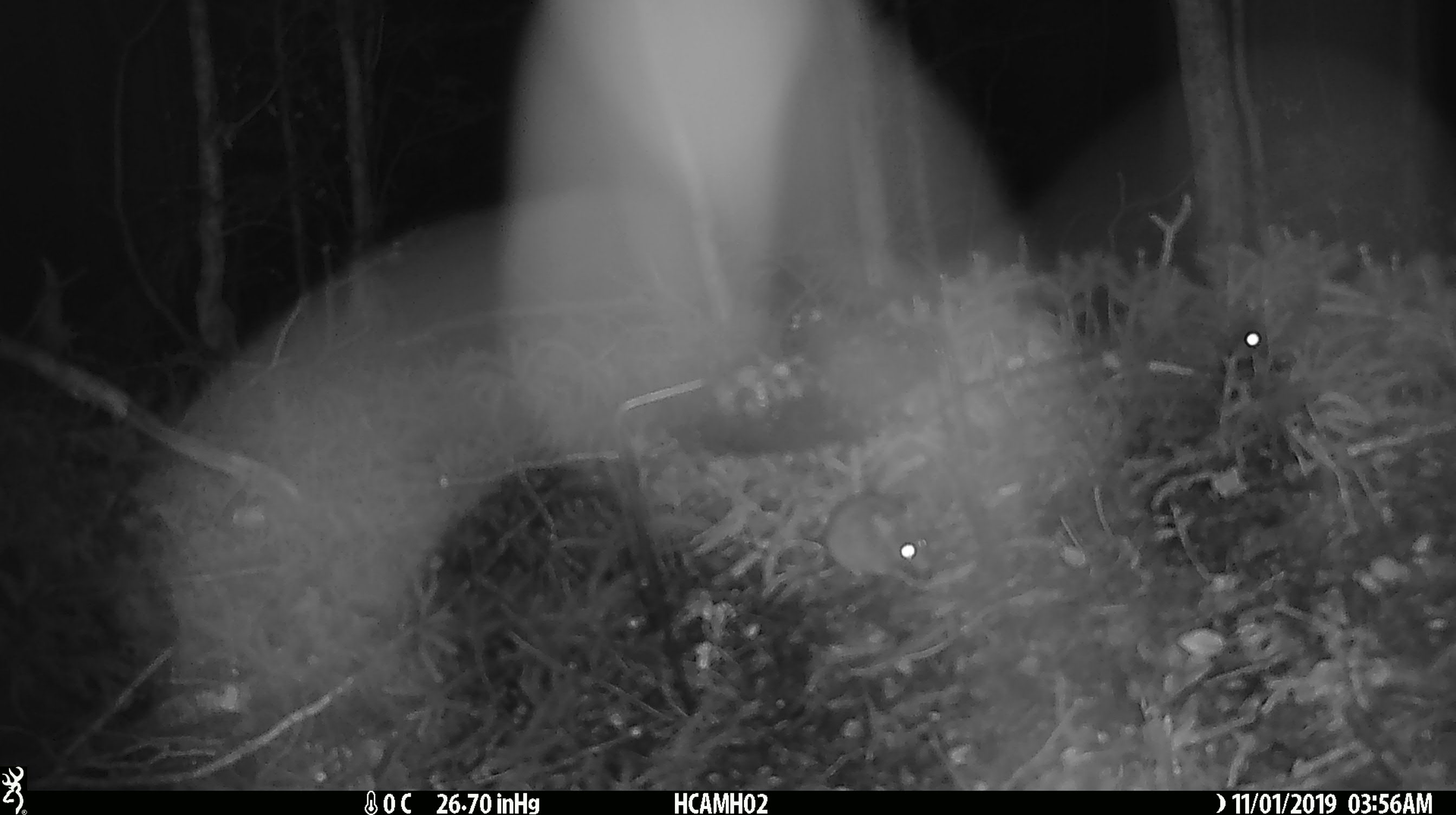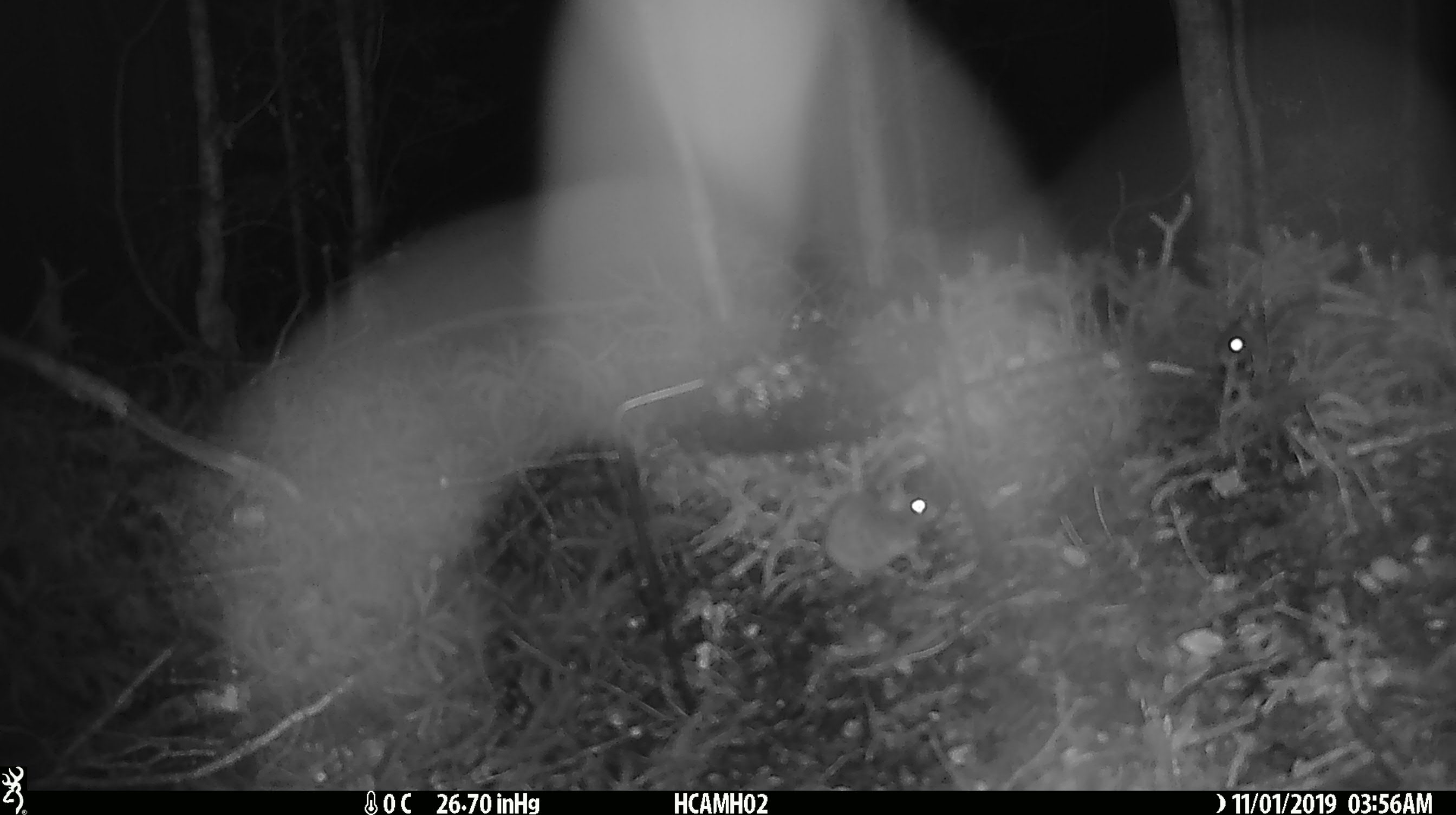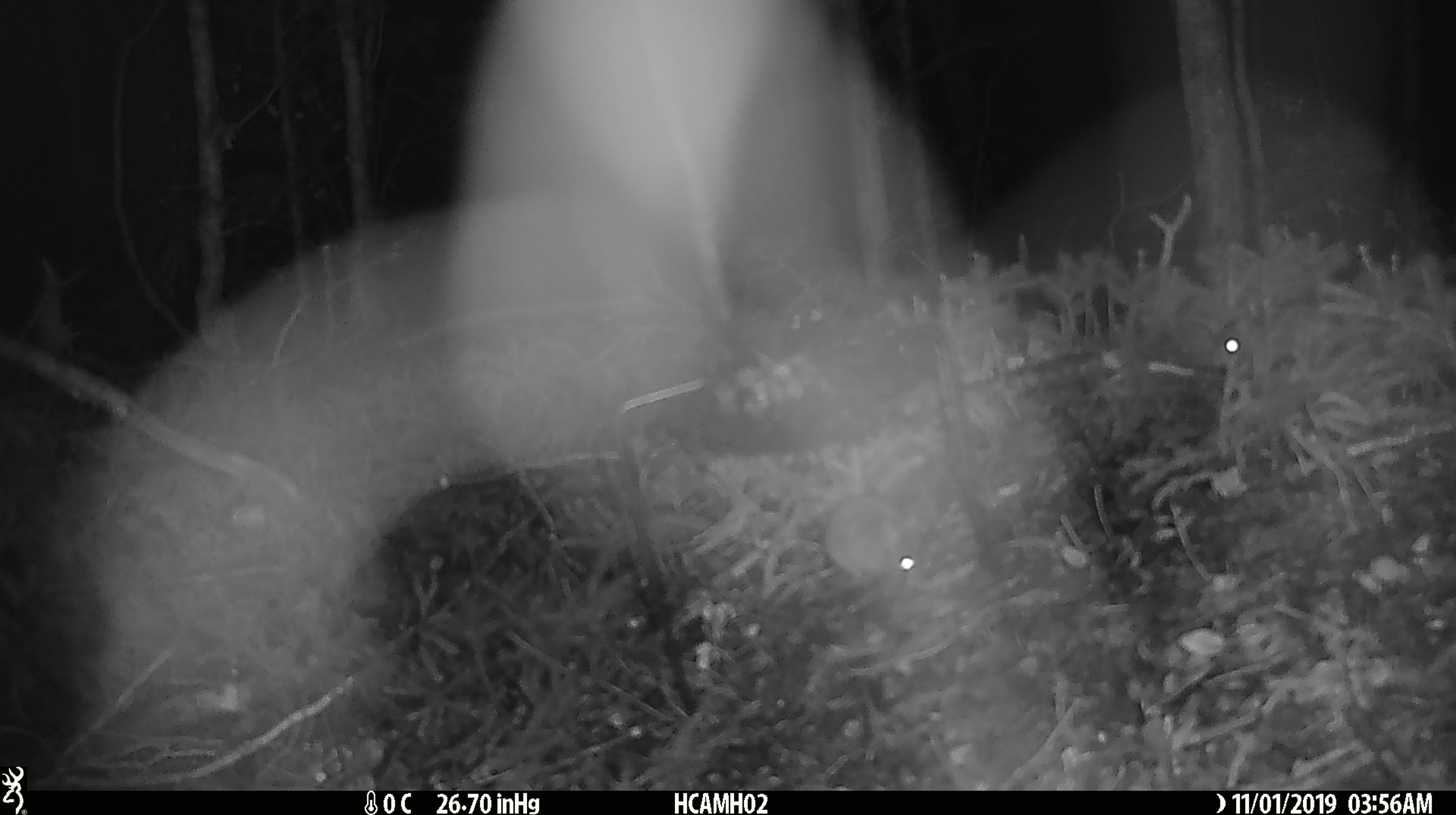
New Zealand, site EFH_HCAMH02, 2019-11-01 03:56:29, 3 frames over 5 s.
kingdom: Animalia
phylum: Chordata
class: Mammalia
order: Rodentia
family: Muridae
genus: Mus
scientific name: Mus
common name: mouse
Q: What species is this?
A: Mouse (Mus).